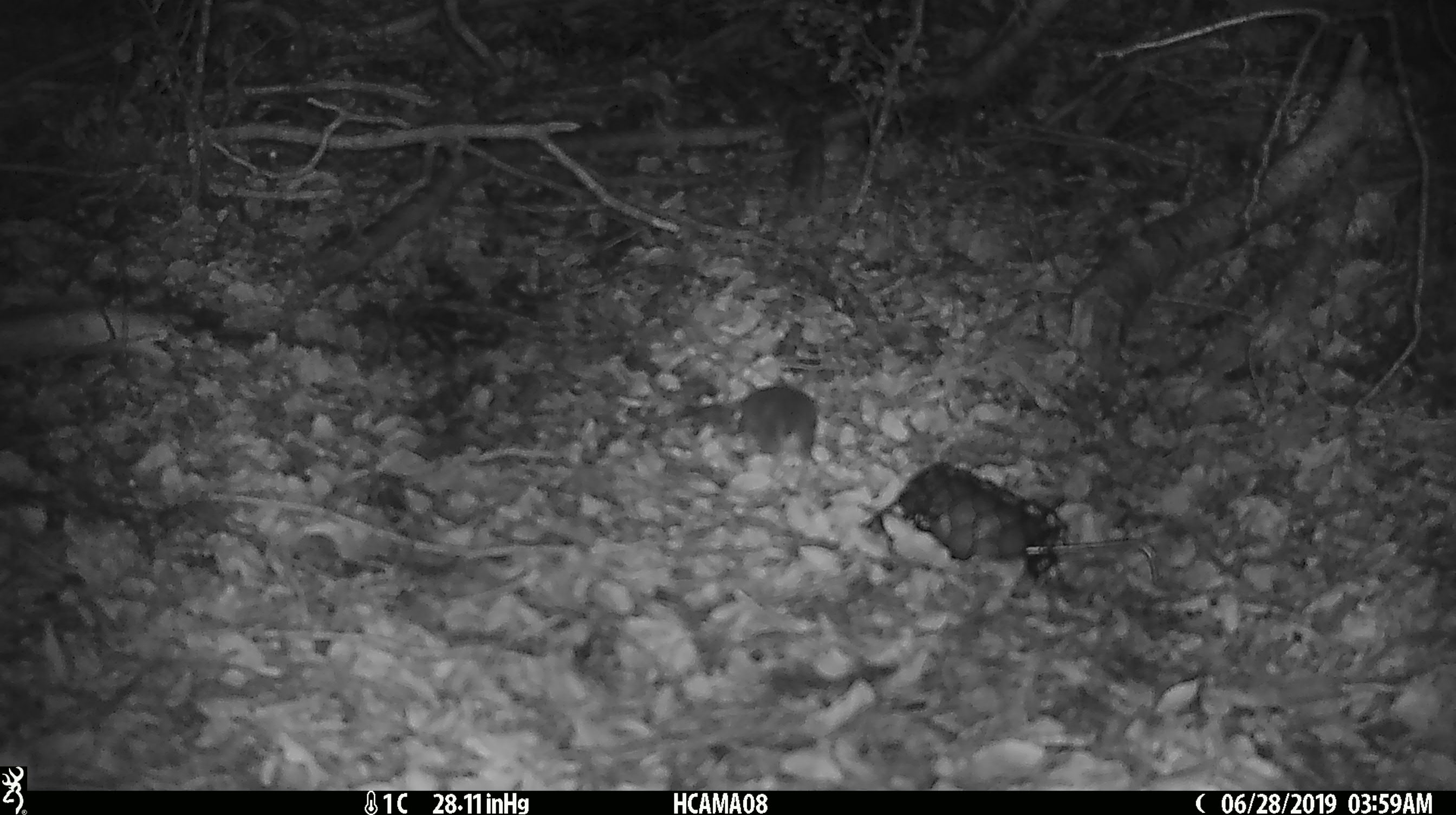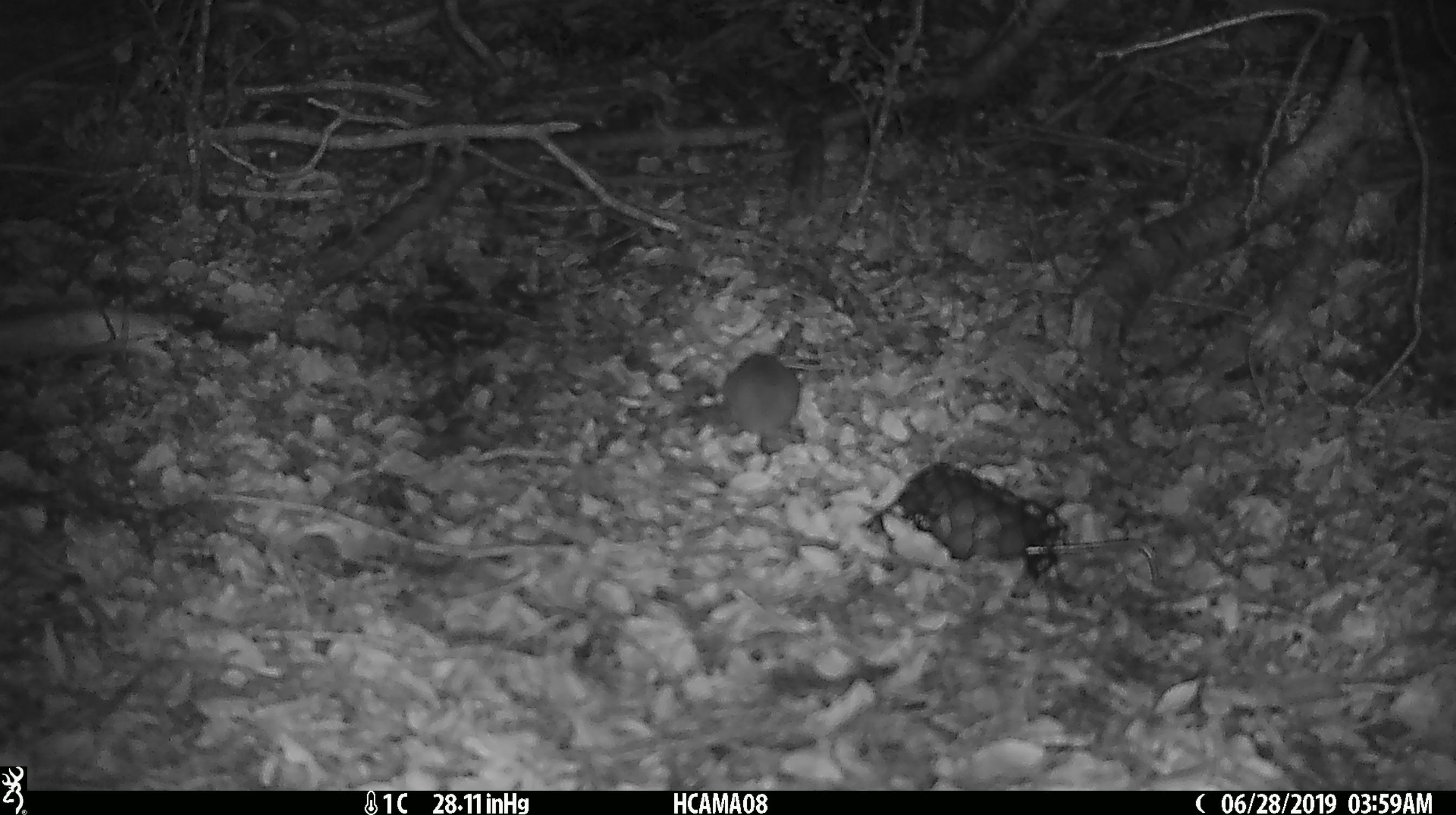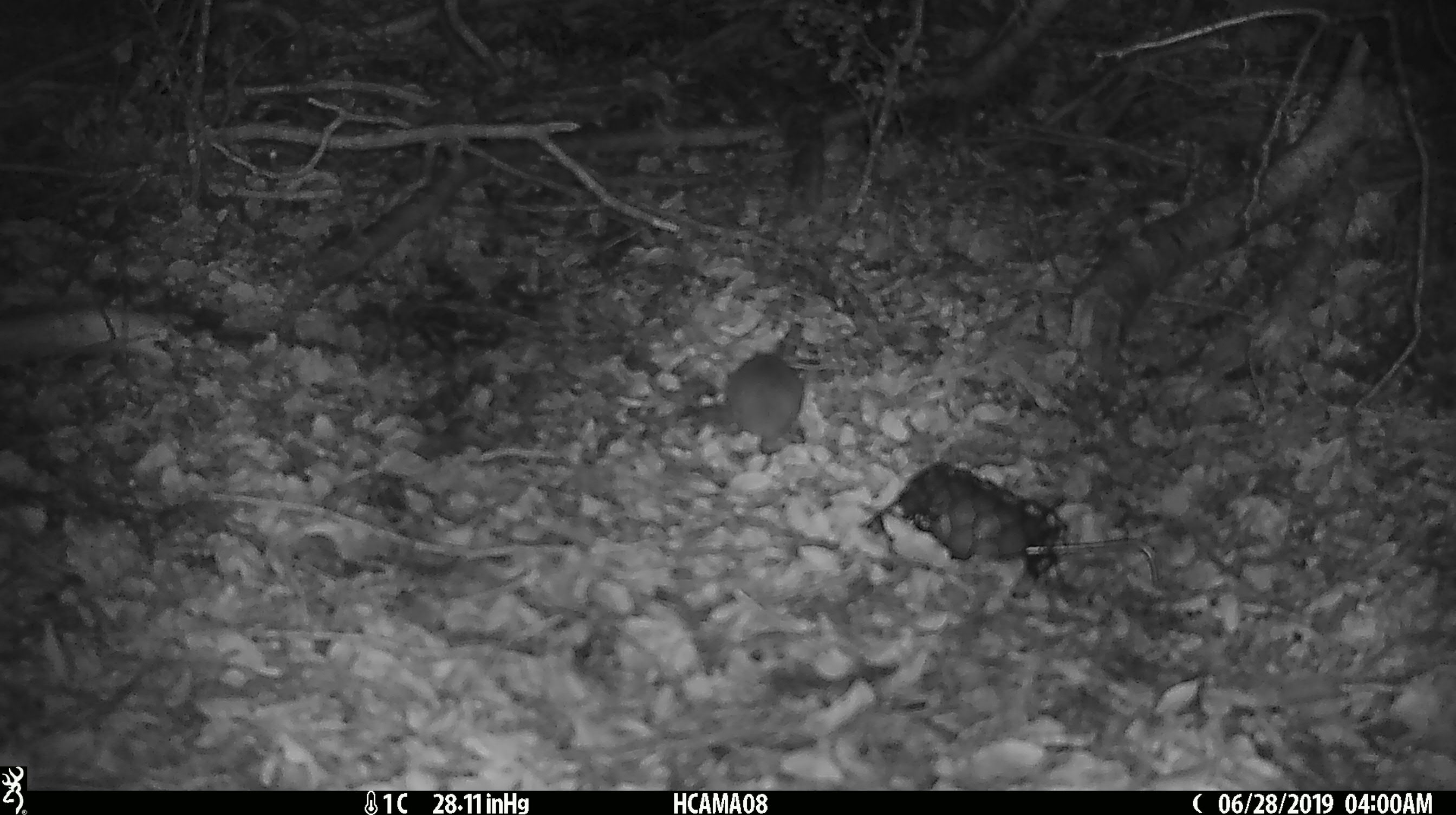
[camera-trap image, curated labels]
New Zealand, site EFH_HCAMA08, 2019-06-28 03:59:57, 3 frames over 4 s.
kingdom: Animalia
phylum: Chordata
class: Mammalia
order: Rodentia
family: Muridae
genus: Mus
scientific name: Mus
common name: mouse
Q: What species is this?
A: Mouse (Mus).